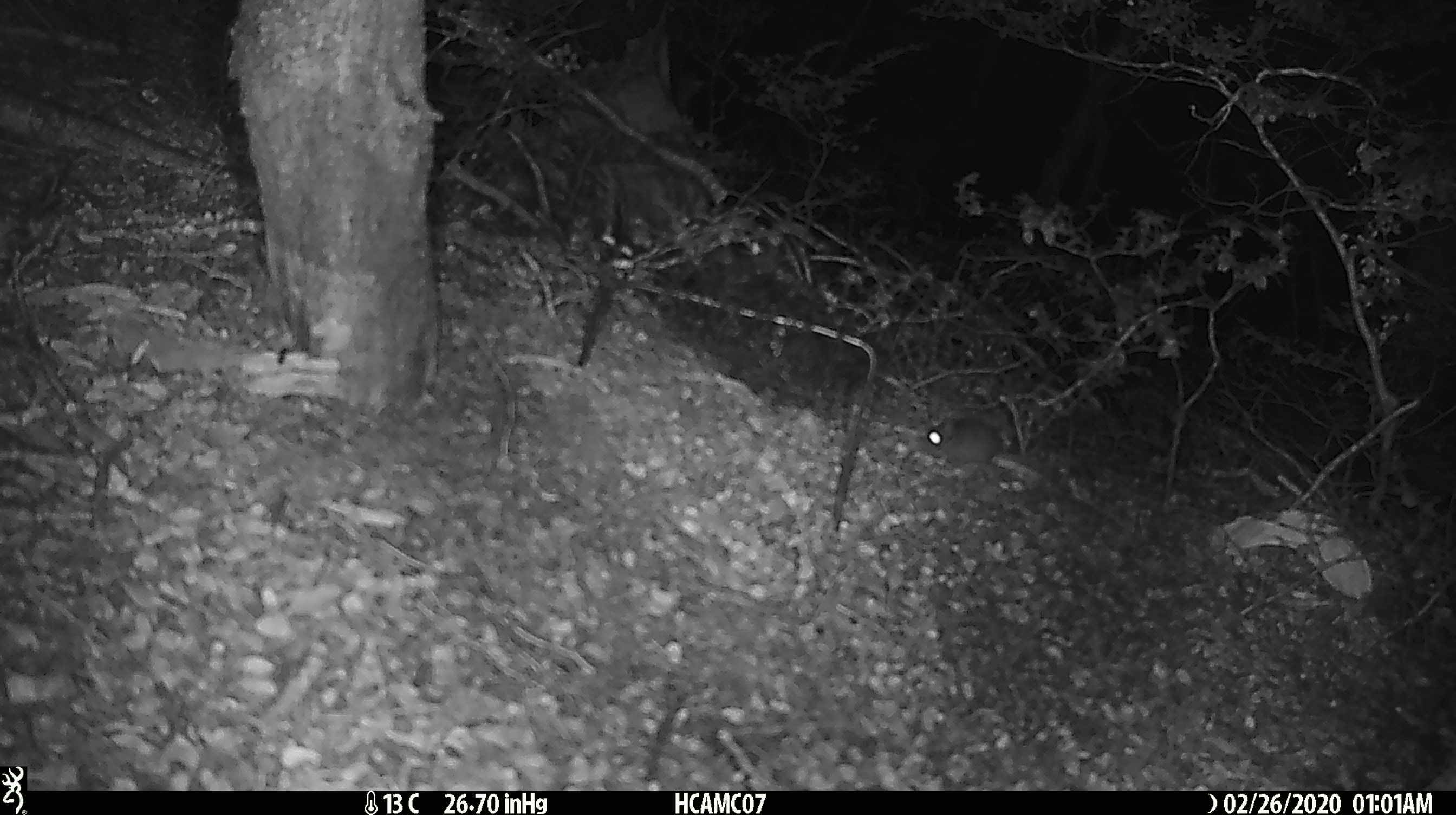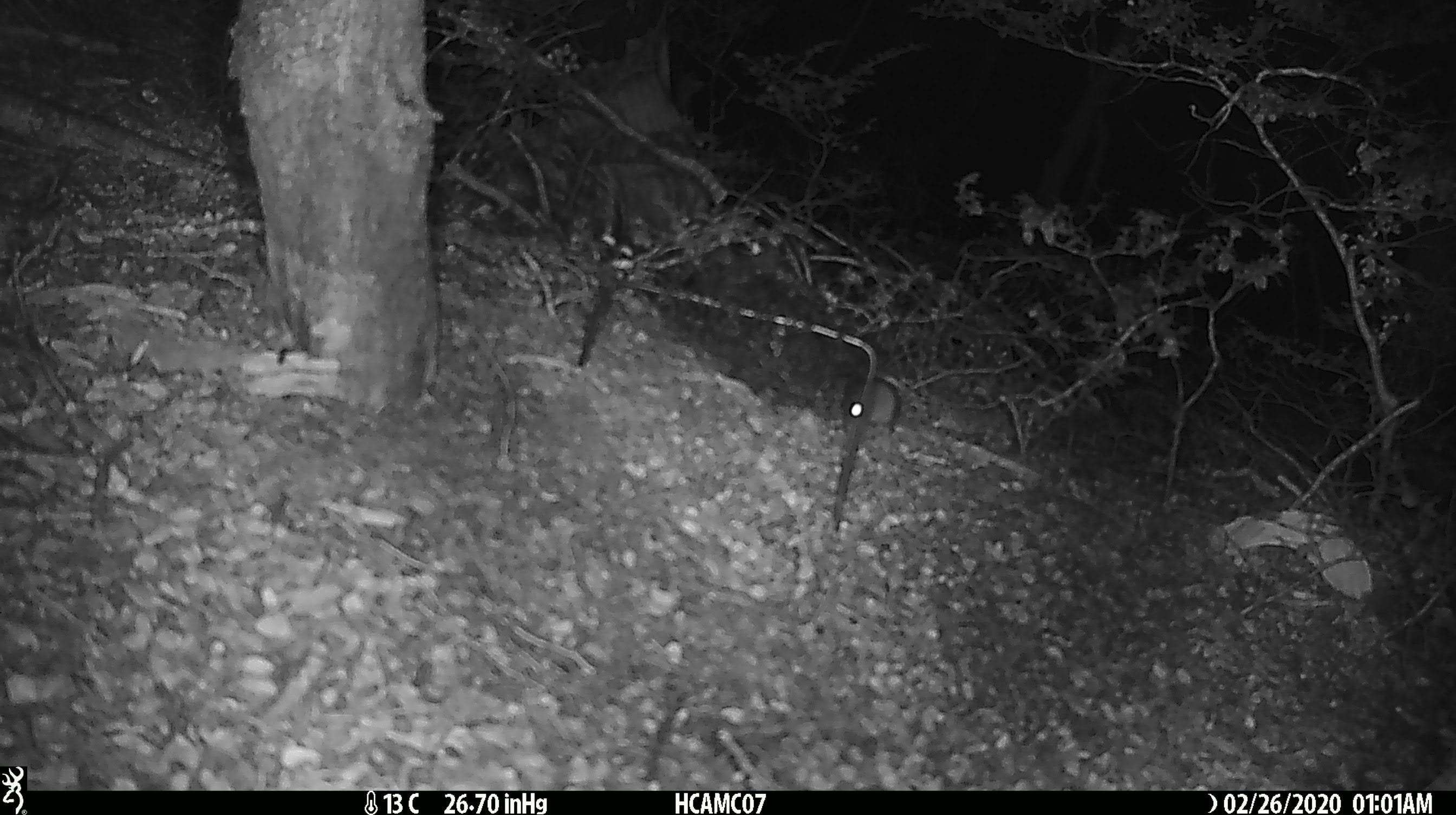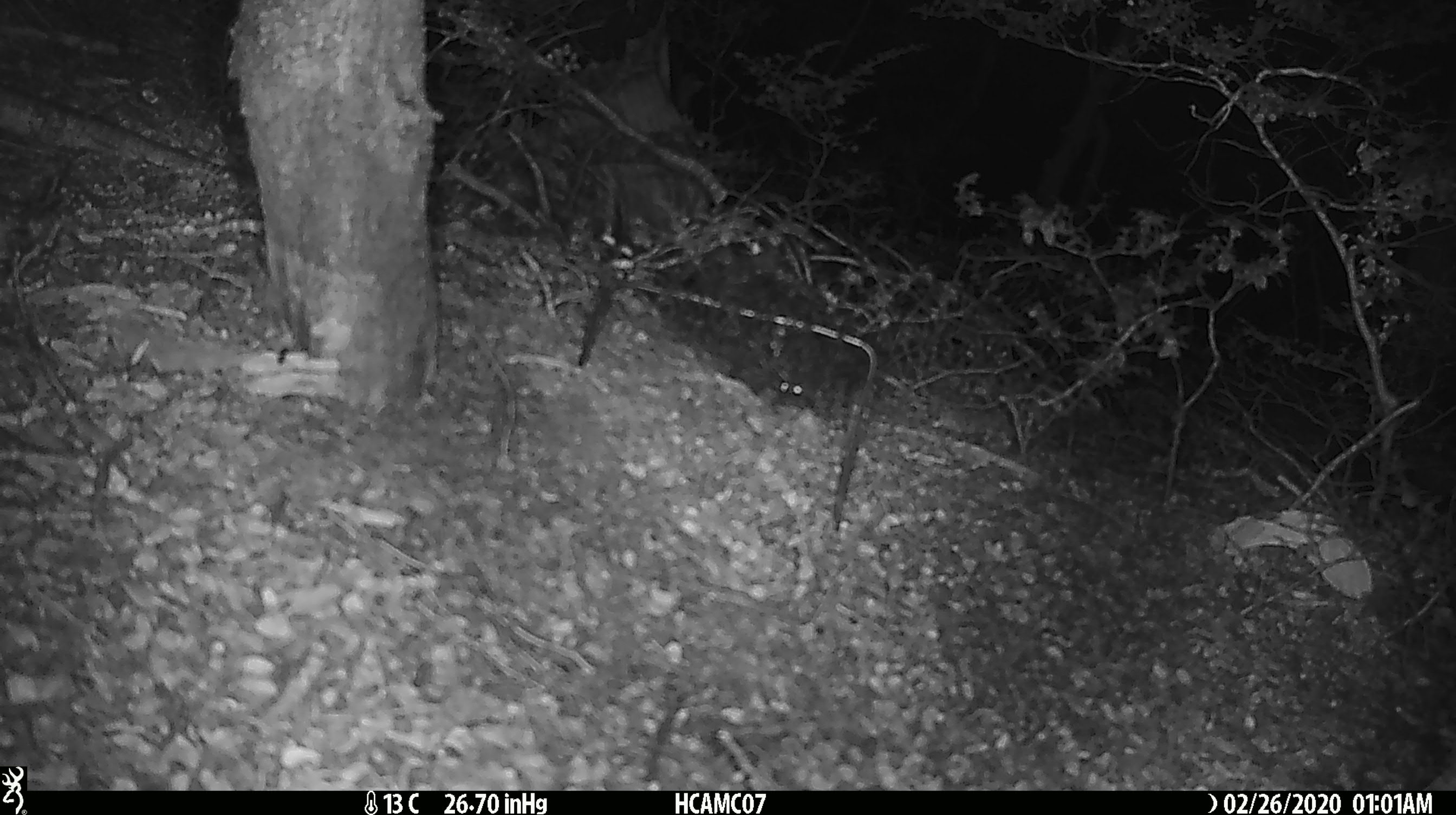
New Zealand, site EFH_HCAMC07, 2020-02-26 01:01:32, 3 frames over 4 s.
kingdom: Animalia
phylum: Chordata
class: Mammalia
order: Rodentia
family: Muridae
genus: Mus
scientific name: Mus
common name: mouse